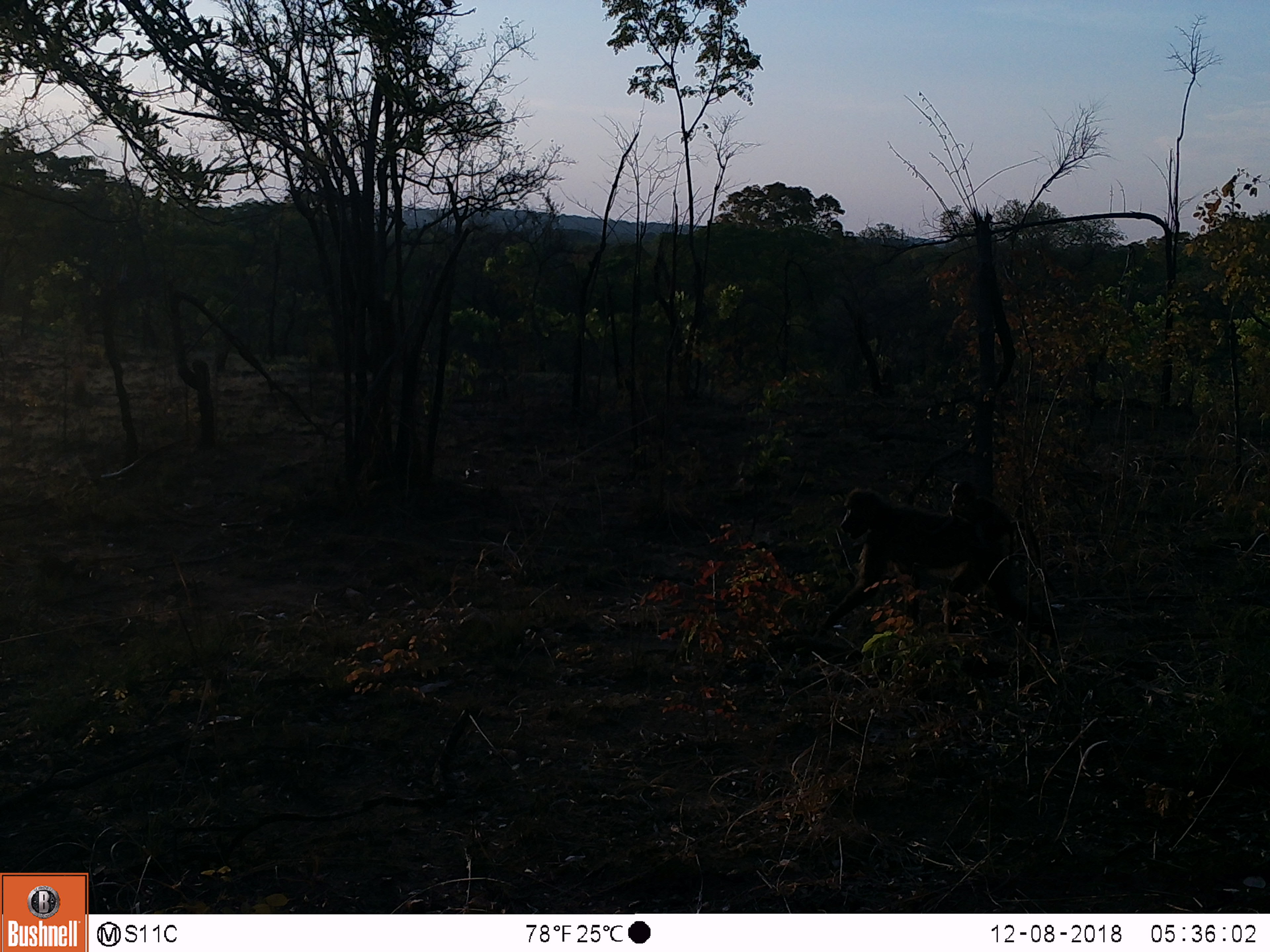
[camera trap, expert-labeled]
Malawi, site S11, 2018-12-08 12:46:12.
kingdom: Animalia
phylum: Chordata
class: Mammalia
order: Primates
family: Cercopithecidae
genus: Papio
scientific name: Papio cynocephalus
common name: yellow baboon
Yellow baboon (Papio cynocephalus), count 2.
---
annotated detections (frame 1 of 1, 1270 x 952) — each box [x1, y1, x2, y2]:
yellow baboon: [821, 473, 1061, 646]; [937, 468, 1025, 552]